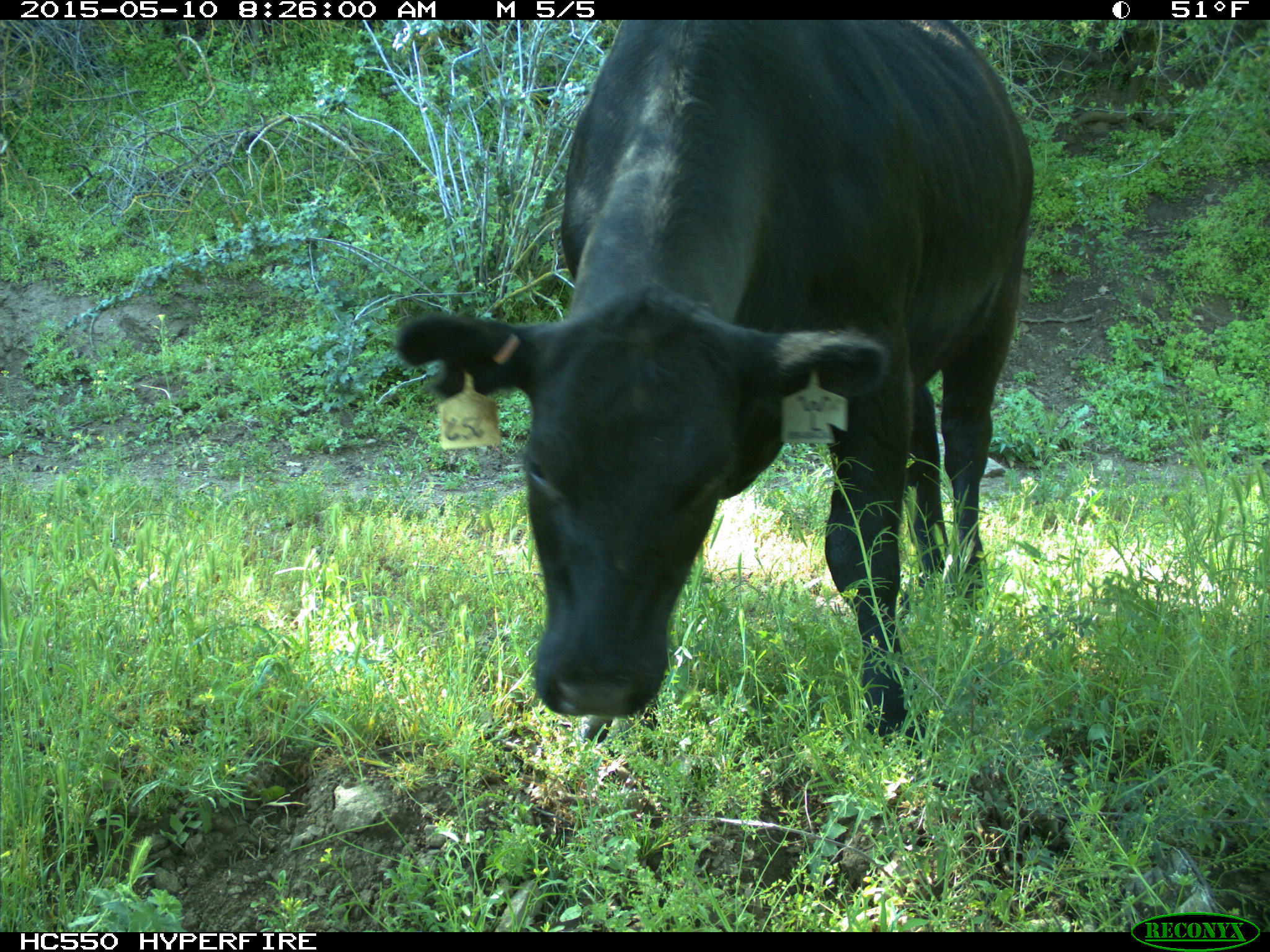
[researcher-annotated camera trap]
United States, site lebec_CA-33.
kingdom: Animalia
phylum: Chordata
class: Mammalia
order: Artiodactyla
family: Bovidae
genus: Bos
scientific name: Bos taurus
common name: domestic cow